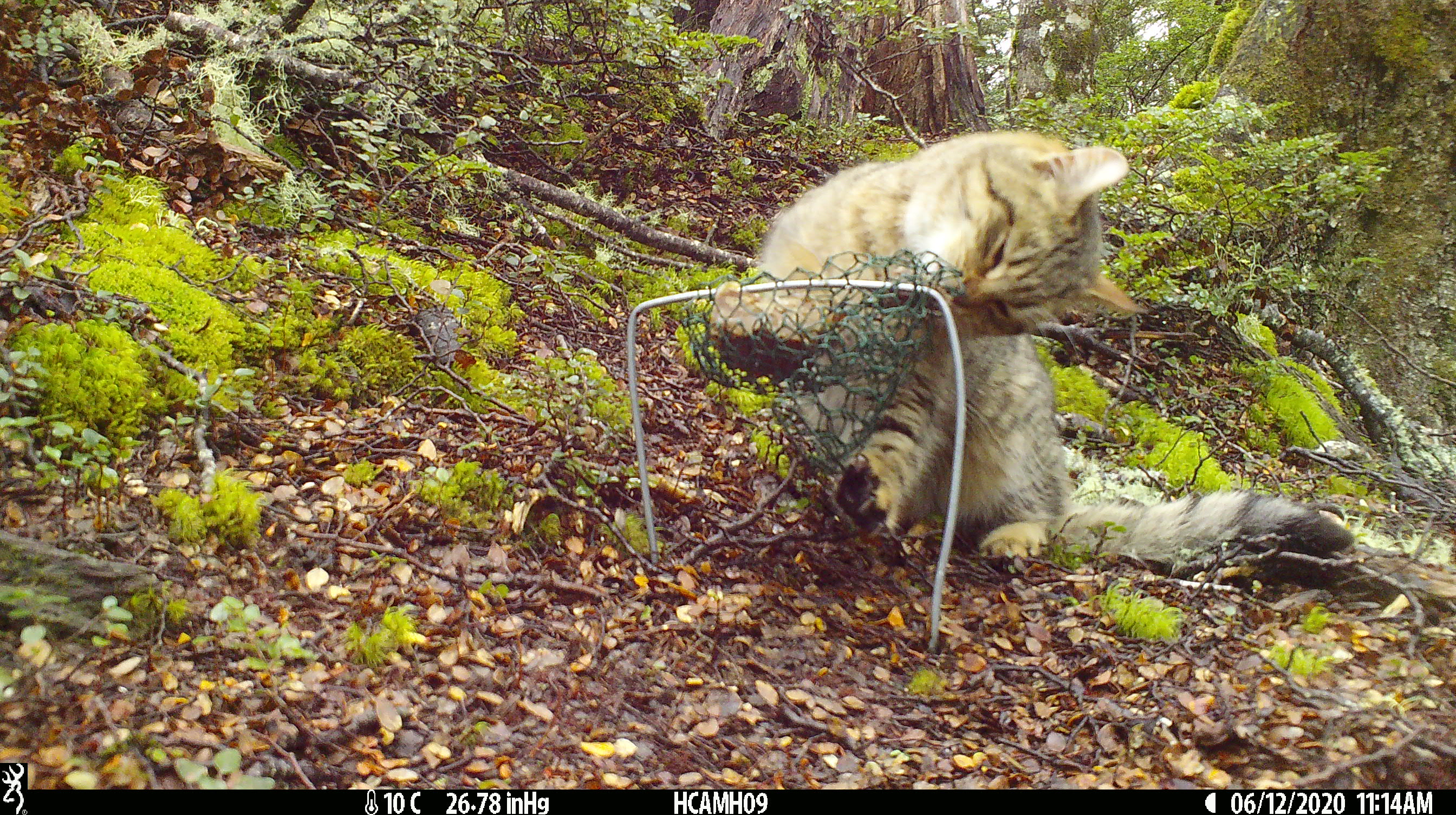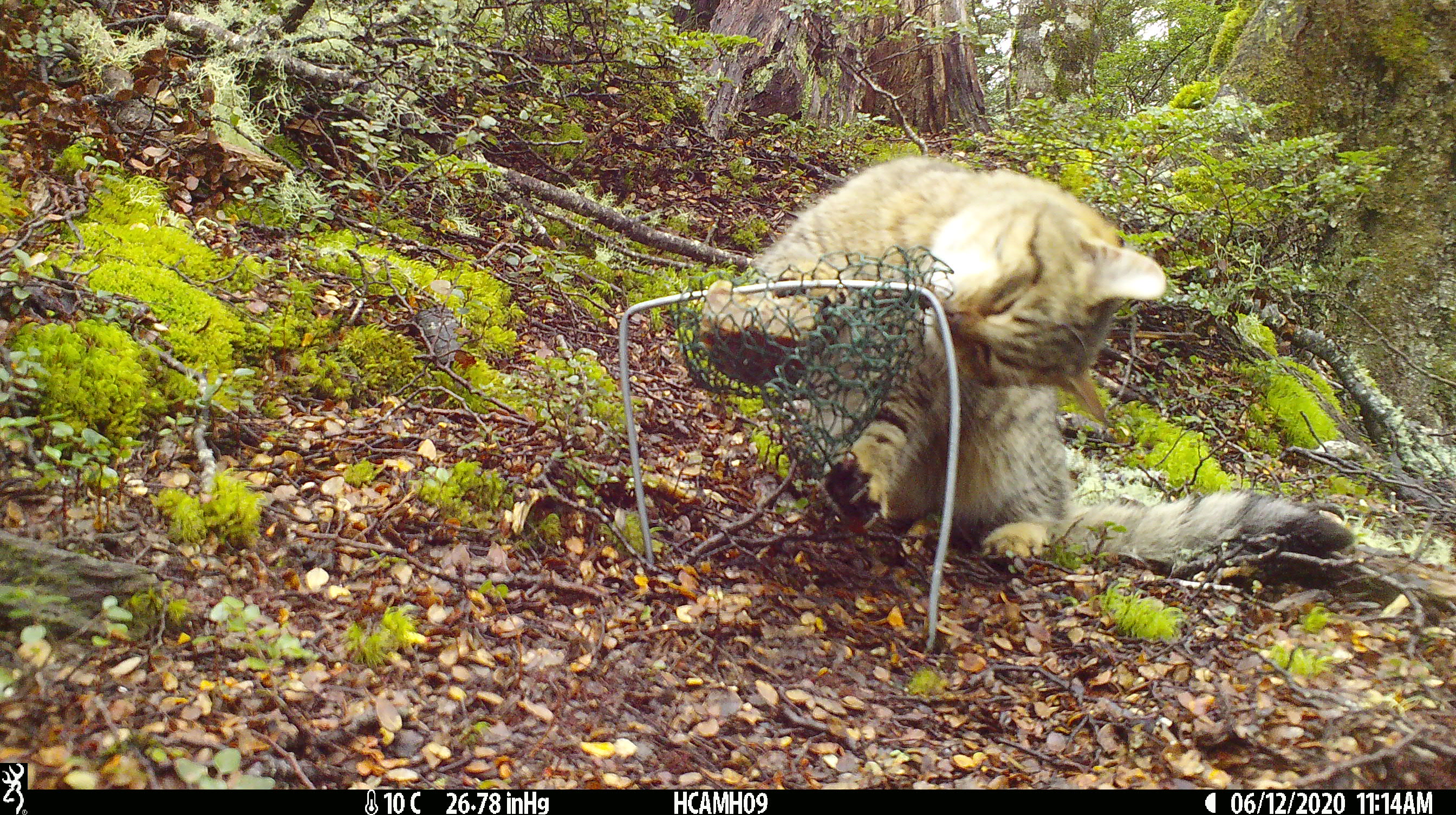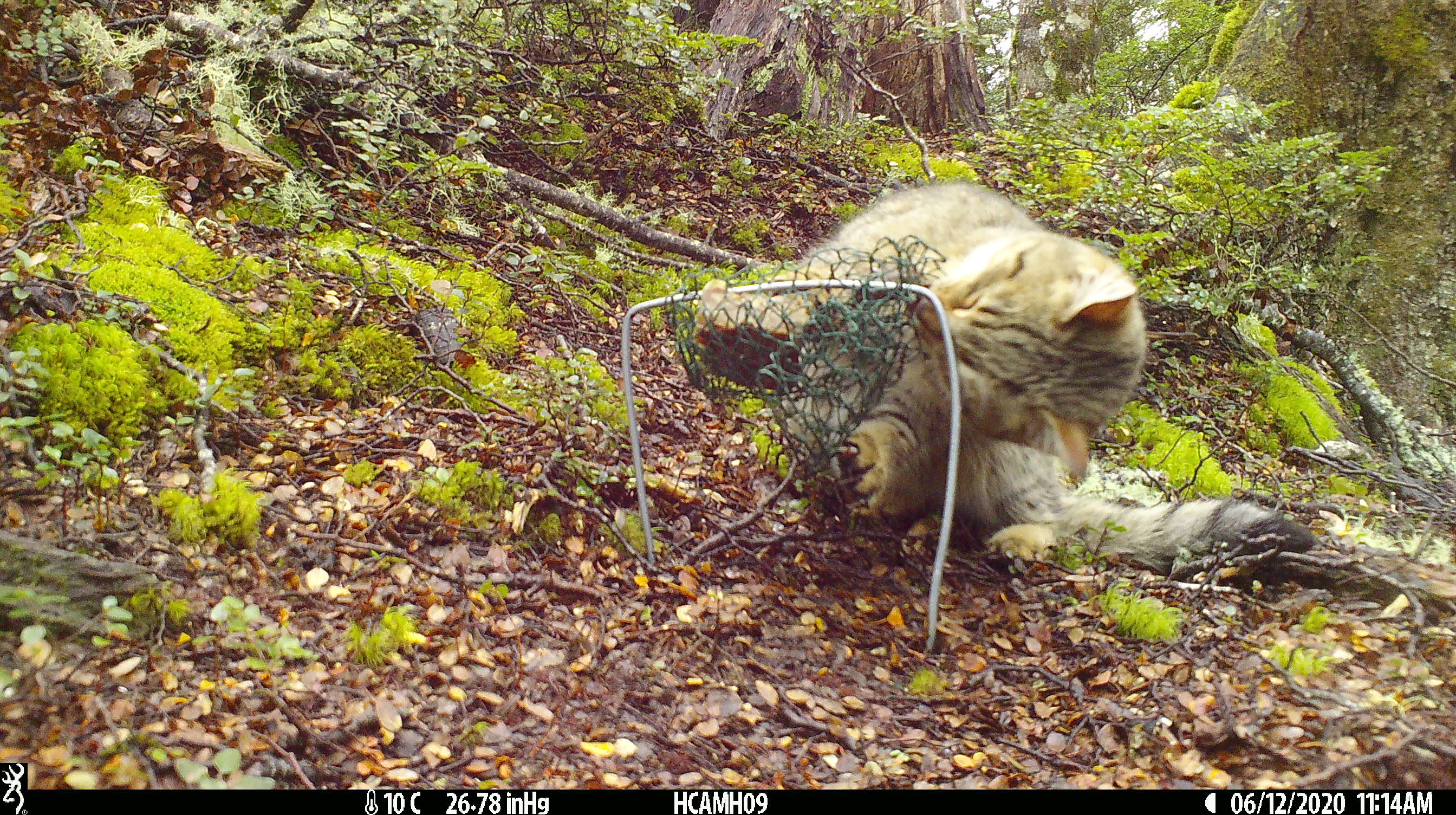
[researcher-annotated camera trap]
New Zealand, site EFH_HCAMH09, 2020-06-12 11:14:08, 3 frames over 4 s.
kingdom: Animalia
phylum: Chordata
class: Mammalia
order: Carnivora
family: Felidae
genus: Felis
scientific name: Felis catus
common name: domestic cat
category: cat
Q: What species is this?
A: Cat (domestic cat) (Felis catus).